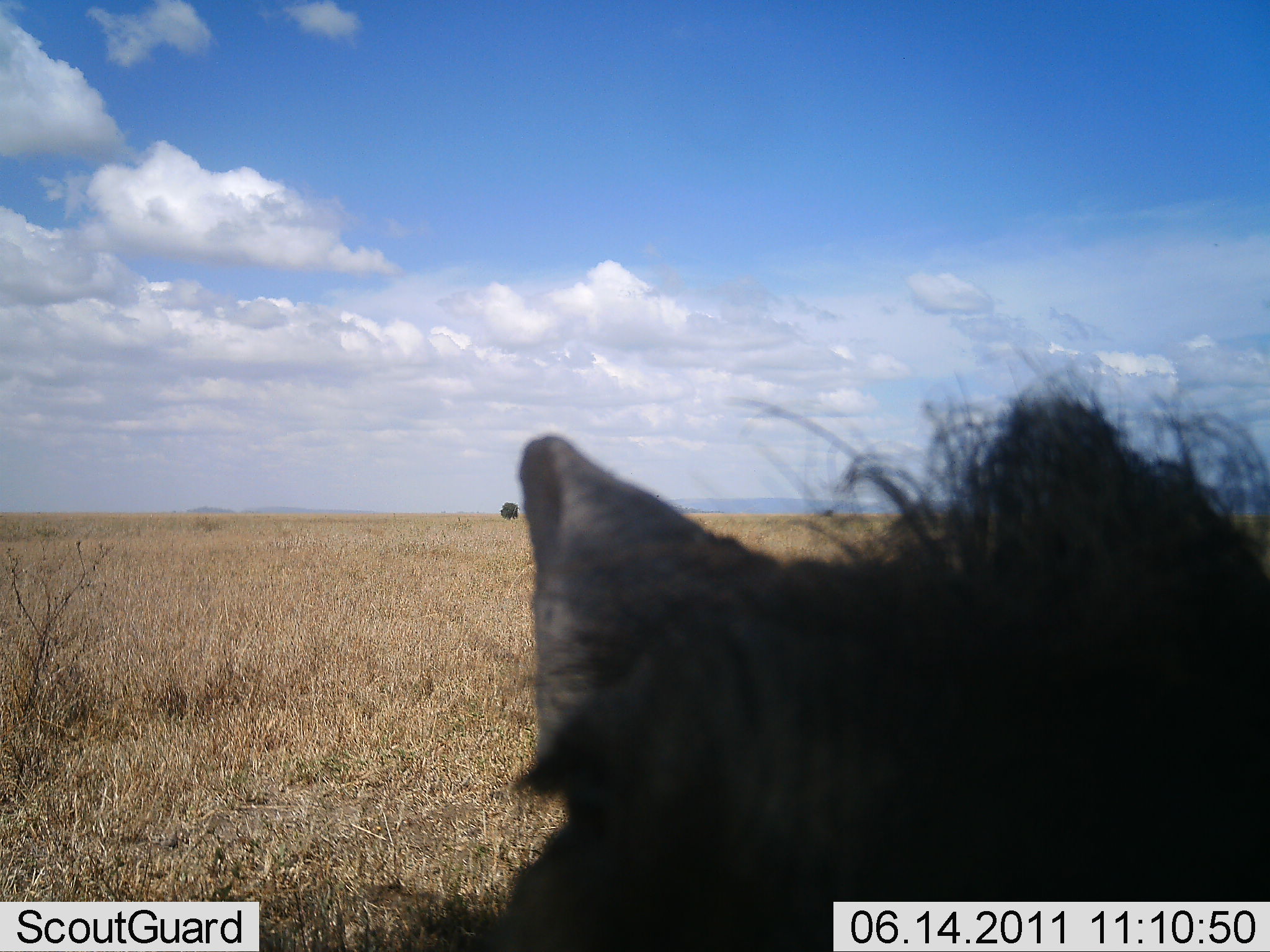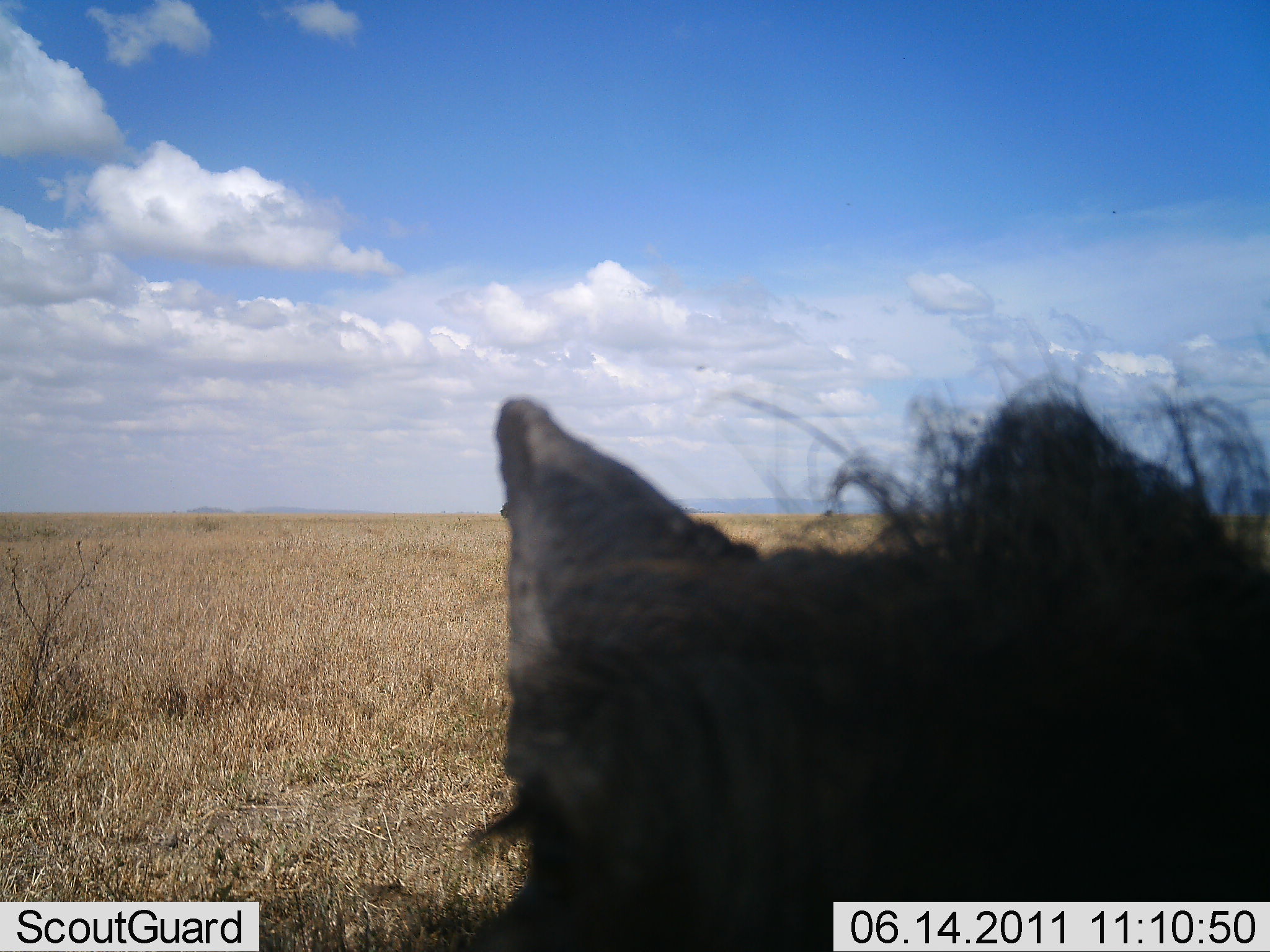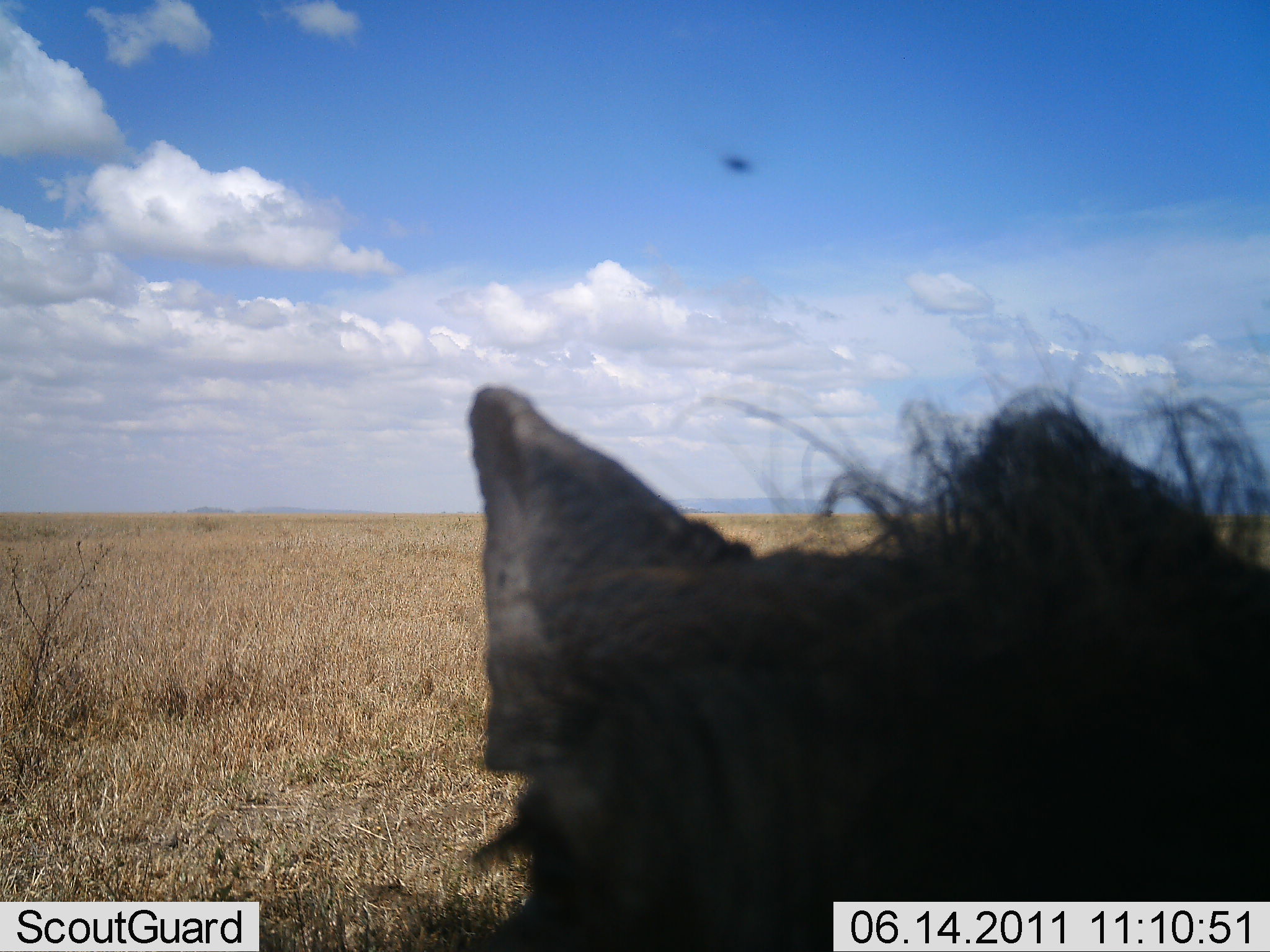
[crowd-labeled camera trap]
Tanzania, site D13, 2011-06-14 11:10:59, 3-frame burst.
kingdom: Animalia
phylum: Chordata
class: Mammalia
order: Artiodactyla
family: Suidae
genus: Phacochoerus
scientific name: Phacochoerus africanus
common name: warthog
Warthog (Phacochoerus africanus), count 1. Behavior (volunteer vote fractions): standing 90%, resting 10%, moving 0%, interacting 0%. Young present (vote fraction): 0%. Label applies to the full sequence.